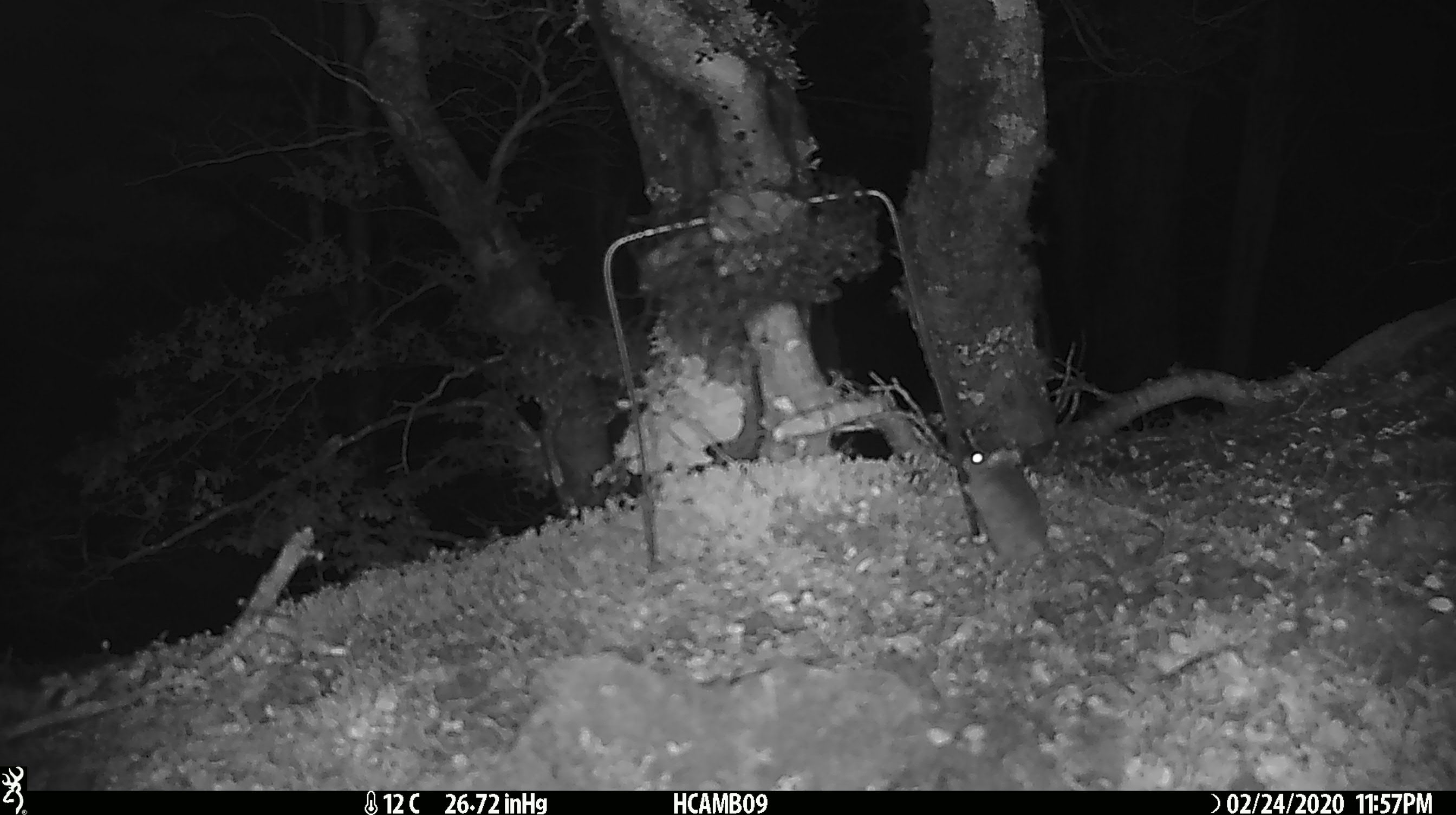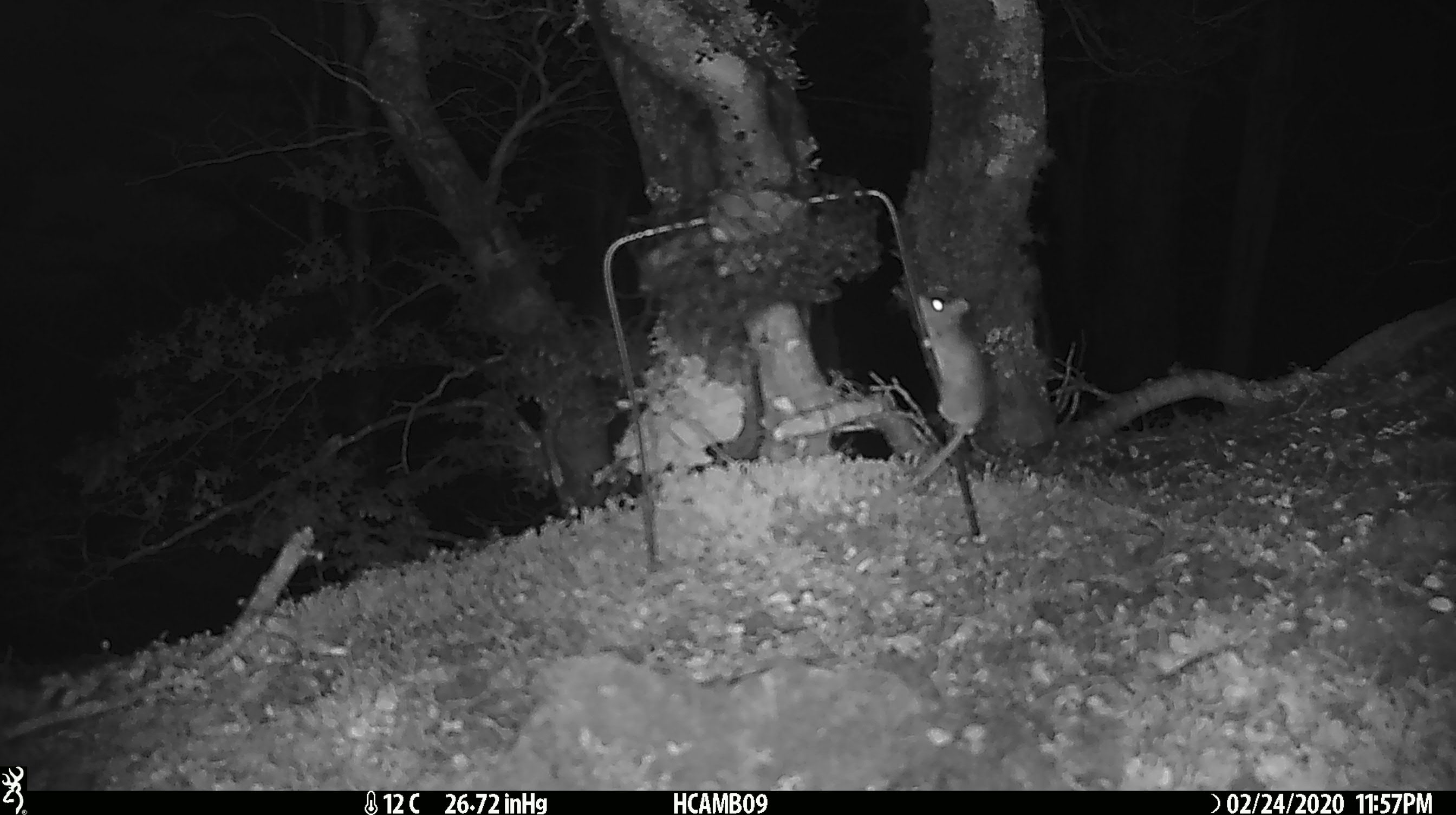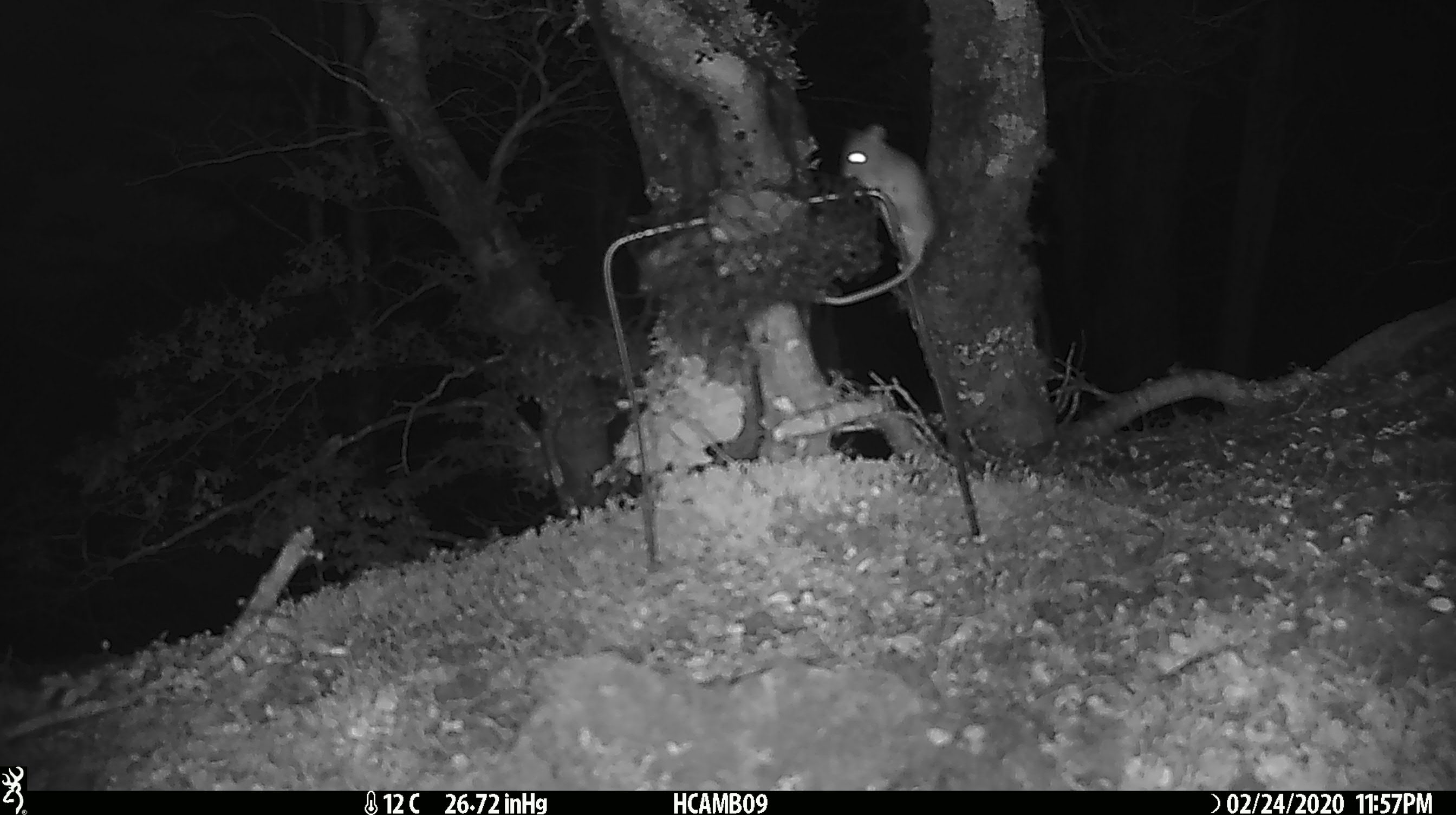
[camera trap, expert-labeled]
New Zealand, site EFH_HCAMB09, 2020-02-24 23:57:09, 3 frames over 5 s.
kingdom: Animalia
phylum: Chordata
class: Mammalia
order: Rodentia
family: Muridae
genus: Mus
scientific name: Mus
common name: mouse